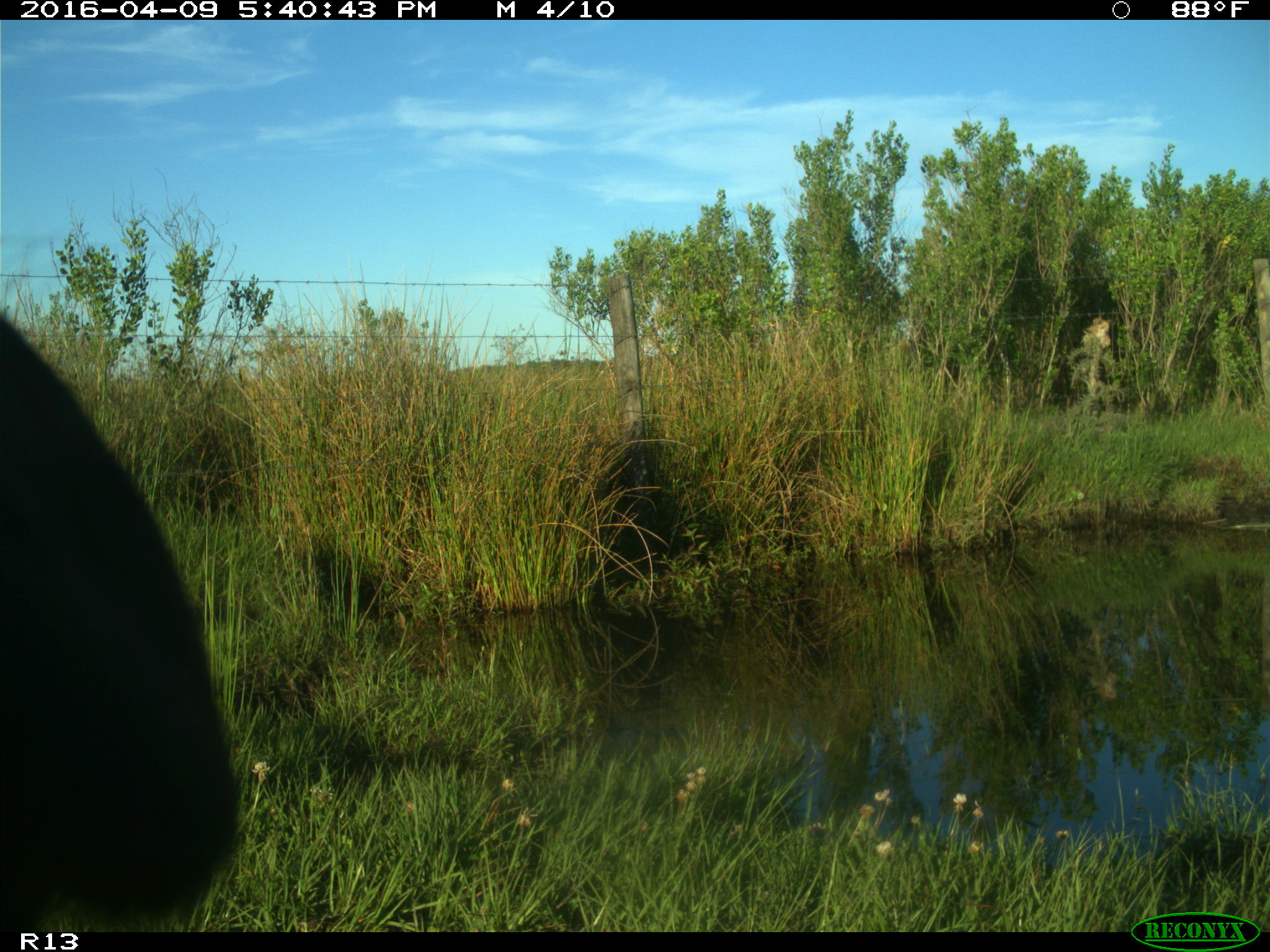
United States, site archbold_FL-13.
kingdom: Animalia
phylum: Chordata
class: Mammalia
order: Artiodactyla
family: Bovidae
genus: Bos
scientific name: Bos taurus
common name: domestic cow